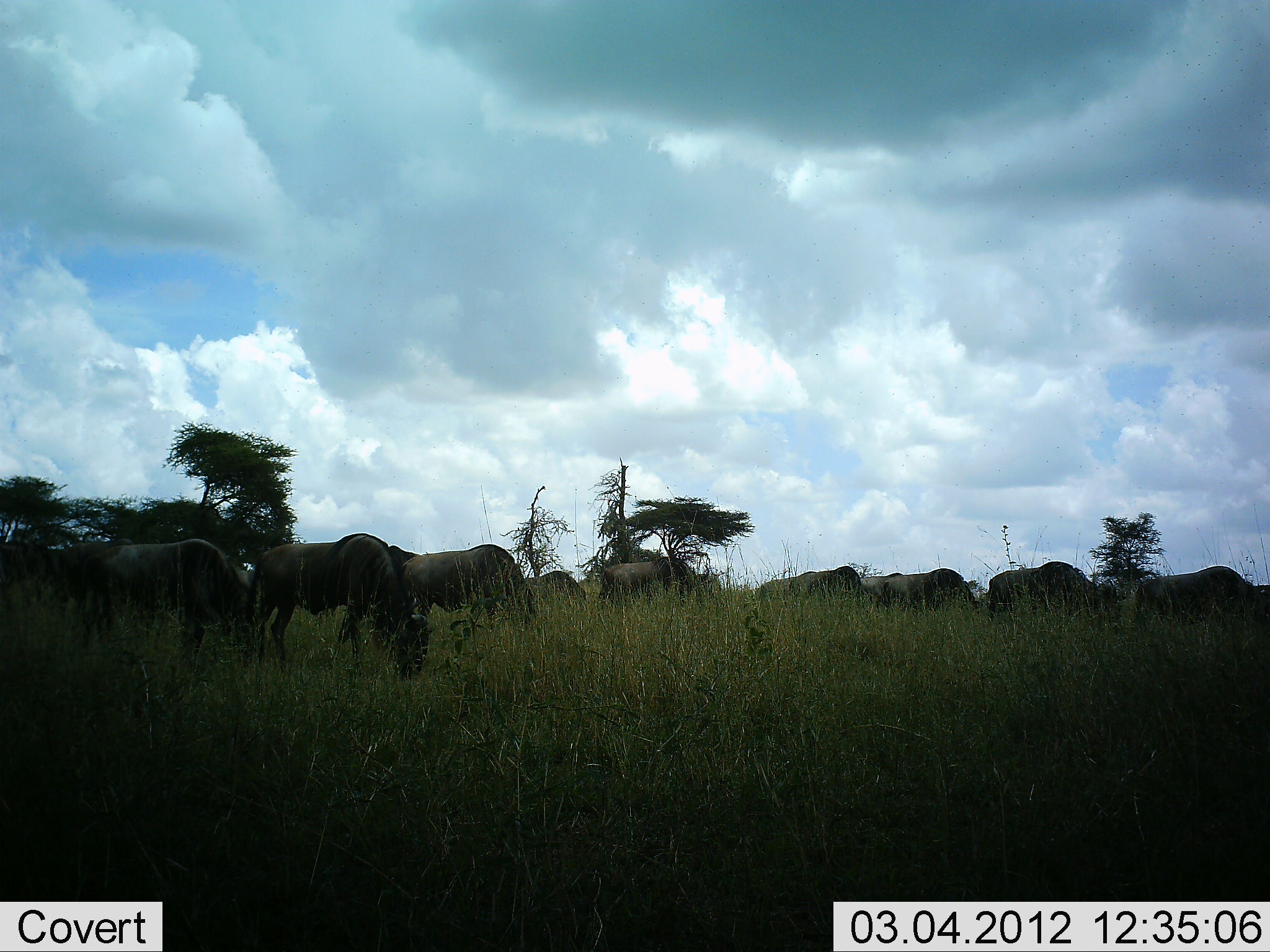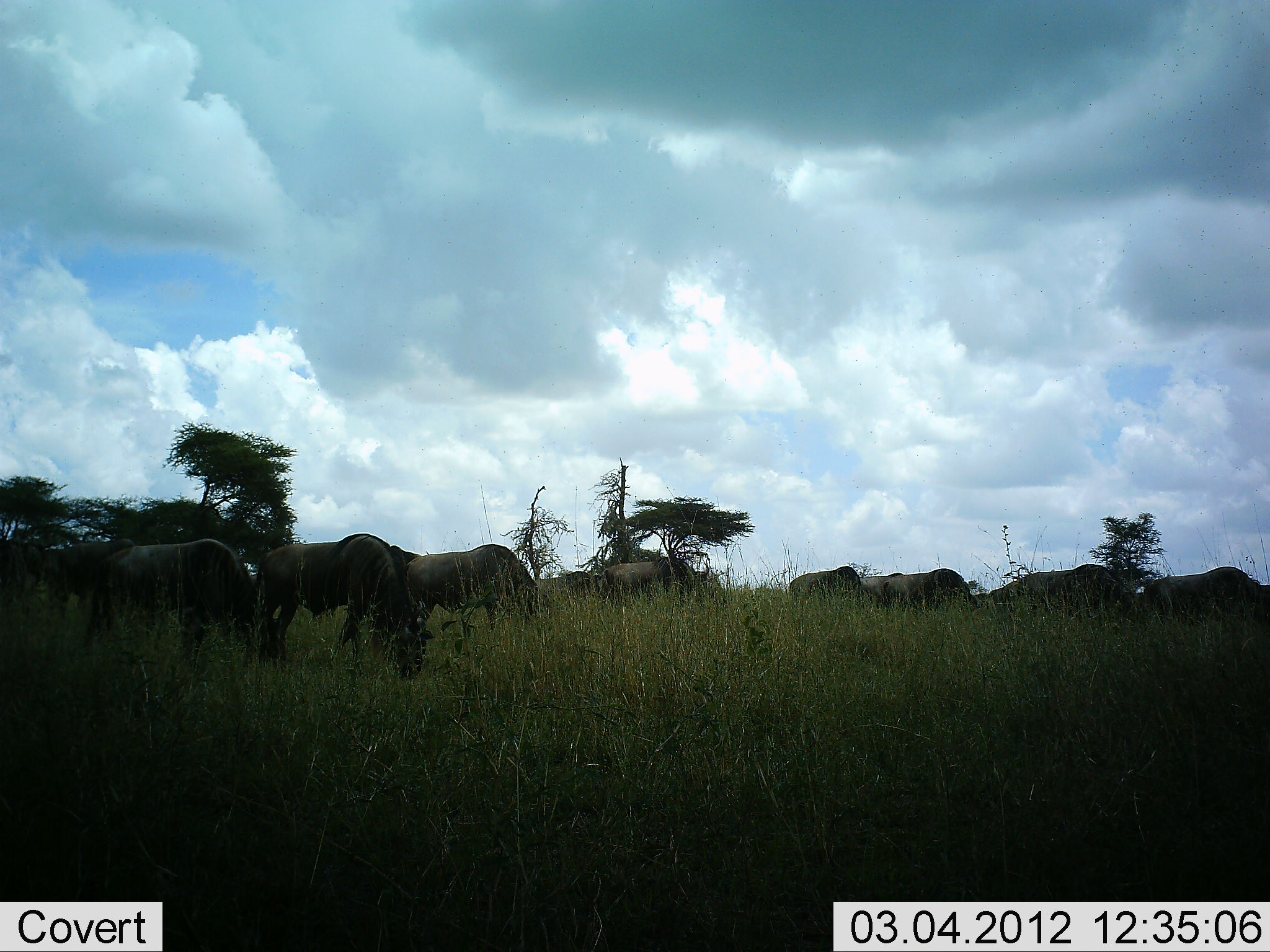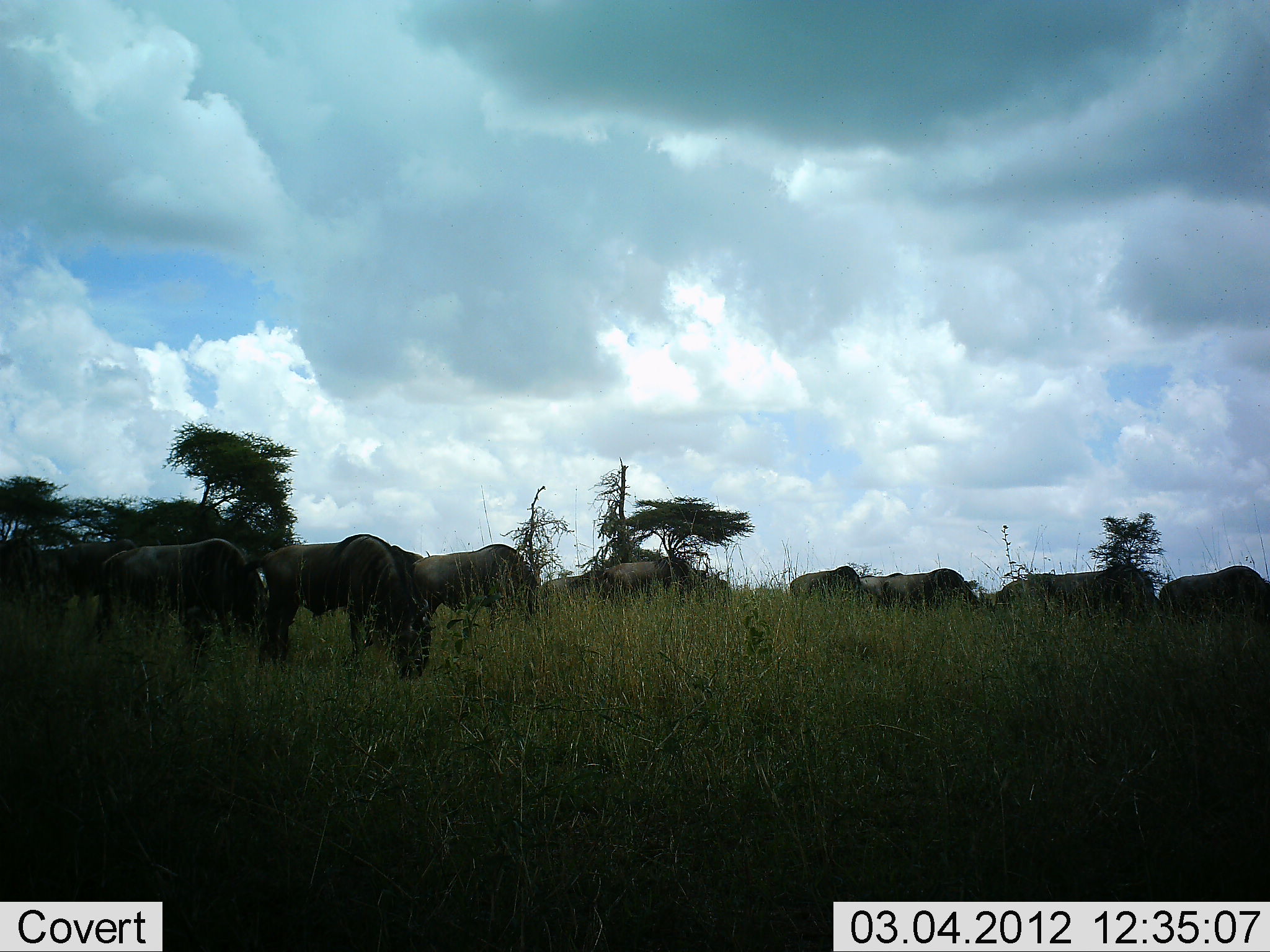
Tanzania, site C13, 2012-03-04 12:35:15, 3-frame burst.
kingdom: Animalia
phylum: Chordata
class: Mammalia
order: Artiodactyla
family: Bovidae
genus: Connochaetes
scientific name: Connochaetes taurinus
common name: blue wildebeest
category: wildebeest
Wildebeest (blue wildebeest) (Connochaetes taurinus), count 11-50. Behavior (volunteer vote fractions): standing 36%, resting 0%, moving 14%, interacting 0%. Young present (vote fraction): 0%. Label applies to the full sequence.